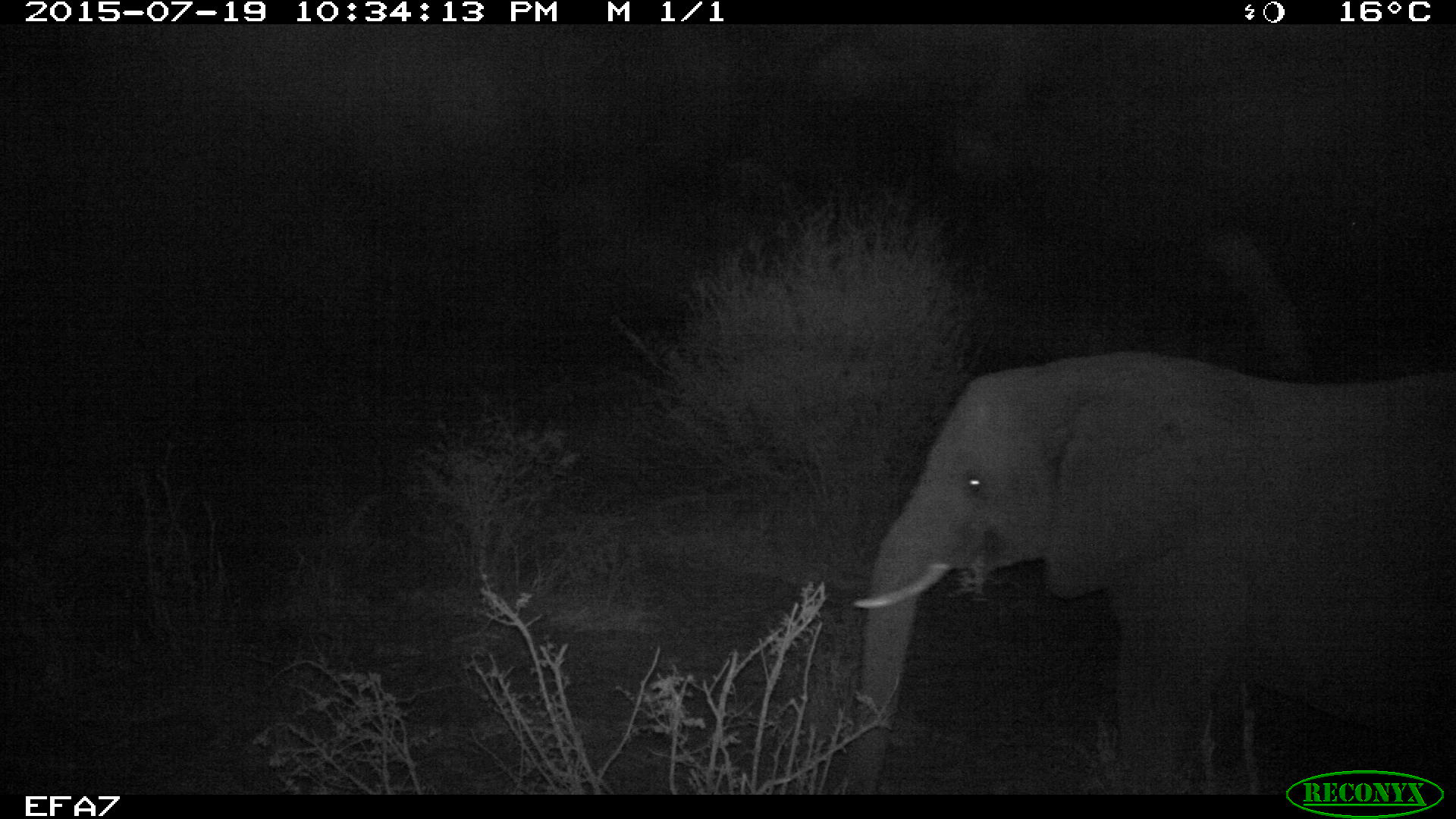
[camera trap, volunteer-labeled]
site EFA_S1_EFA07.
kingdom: Animalia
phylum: Chordata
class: Mammalia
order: Proboscidea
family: Elephantidae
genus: Loxodonta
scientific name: Loxodonta africana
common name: african bush elephant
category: elephant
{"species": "elephant (african bush elephant) (Loxodonta africana)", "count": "1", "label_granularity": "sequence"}